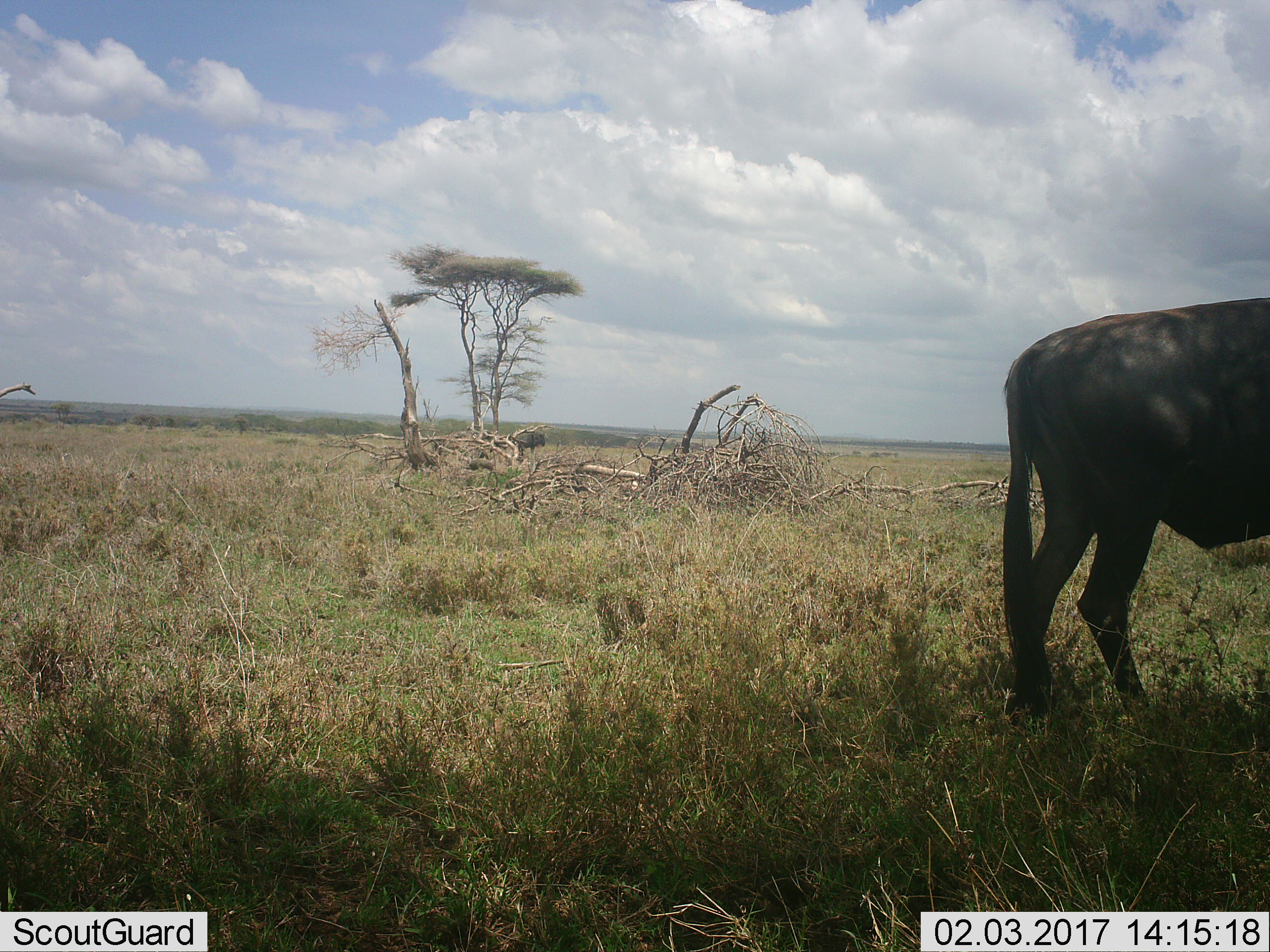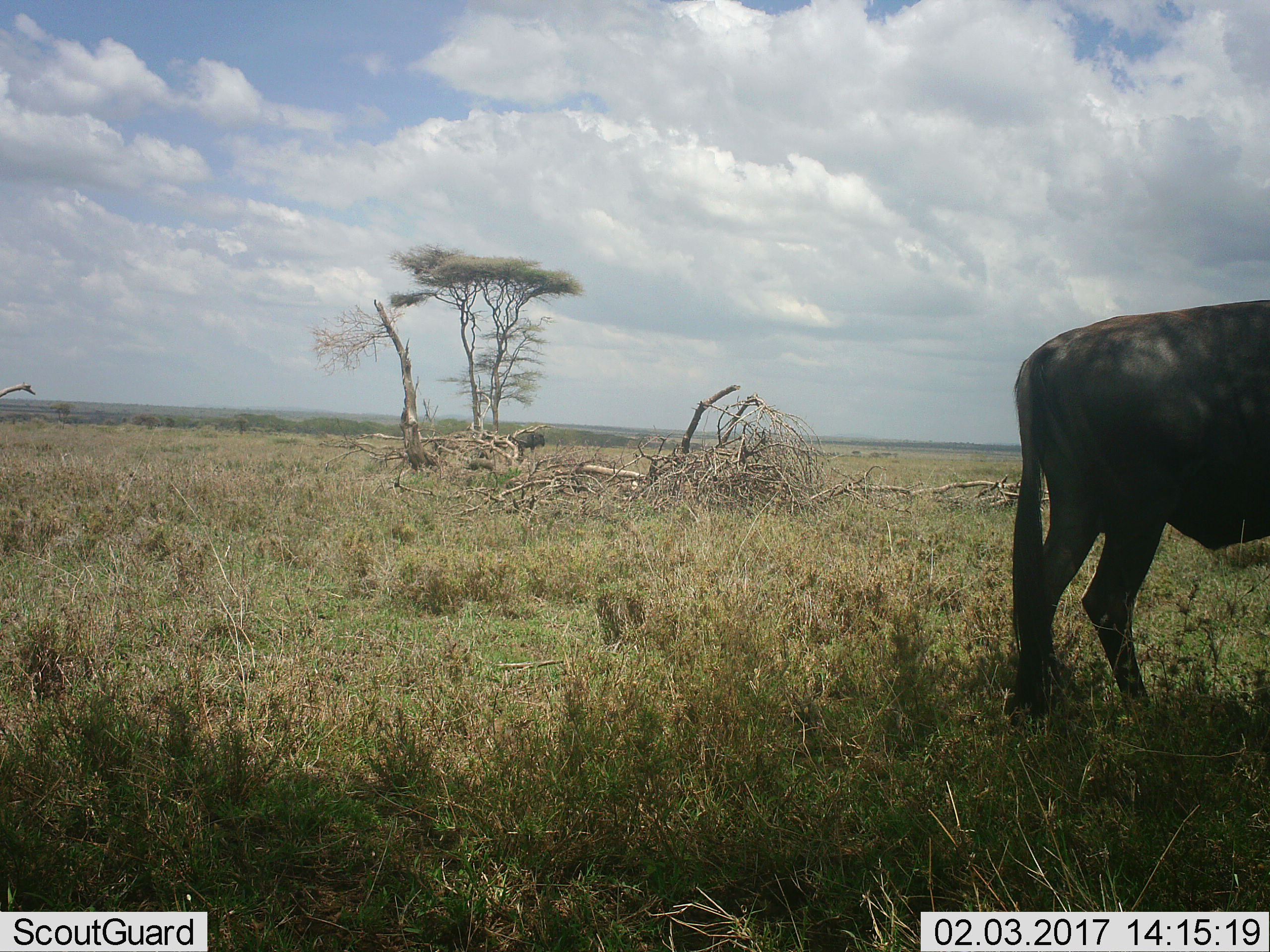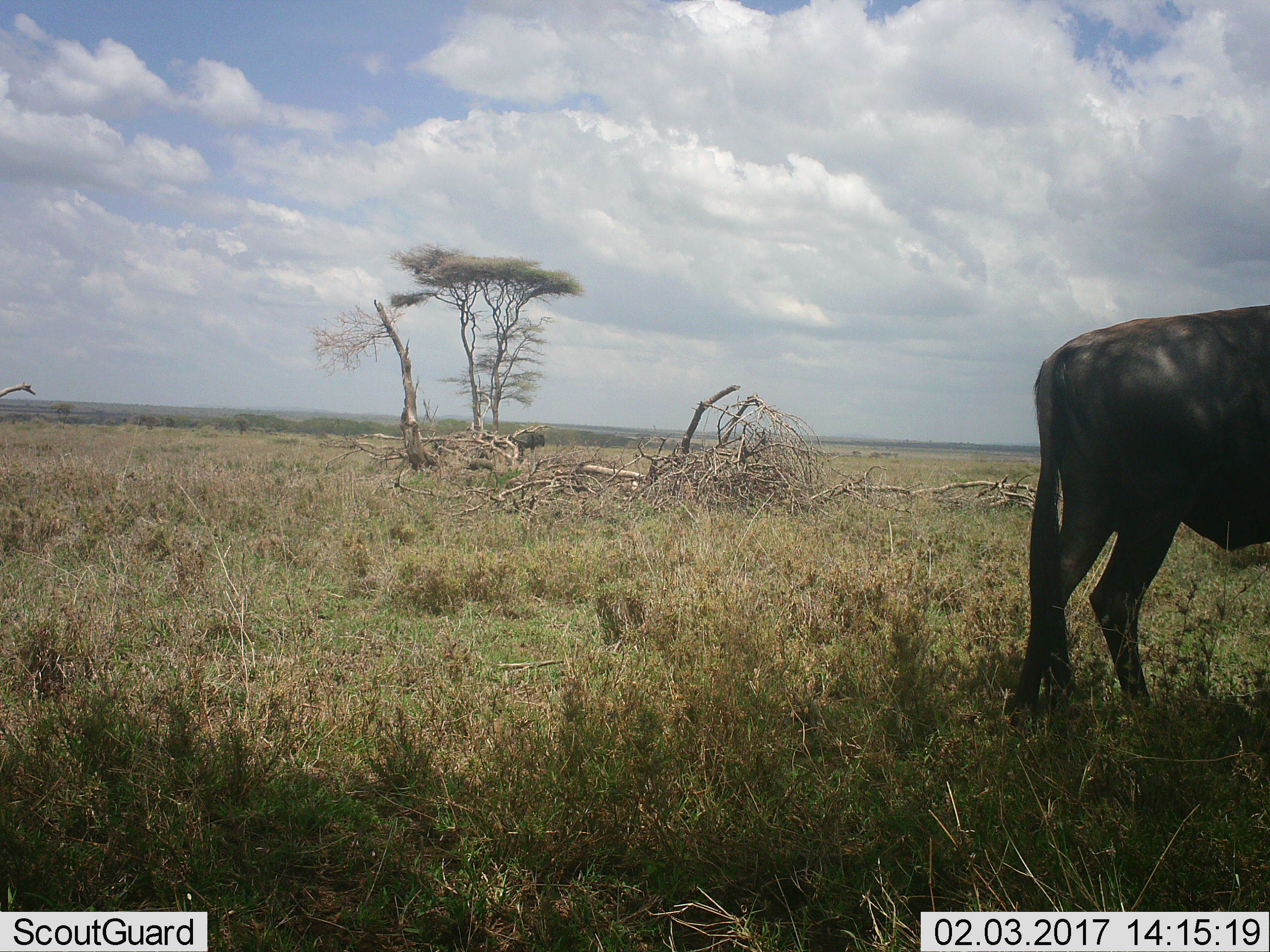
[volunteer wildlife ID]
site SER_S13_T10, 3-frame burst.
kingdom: Animalia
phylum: Chordata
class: Mammalia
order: Artiodactyla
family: Bovidae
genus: Connochaetes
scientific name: Connochaetes taurinus taurinus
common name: blue wildebeest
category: wildebeestblue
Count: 1.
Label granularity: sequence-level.